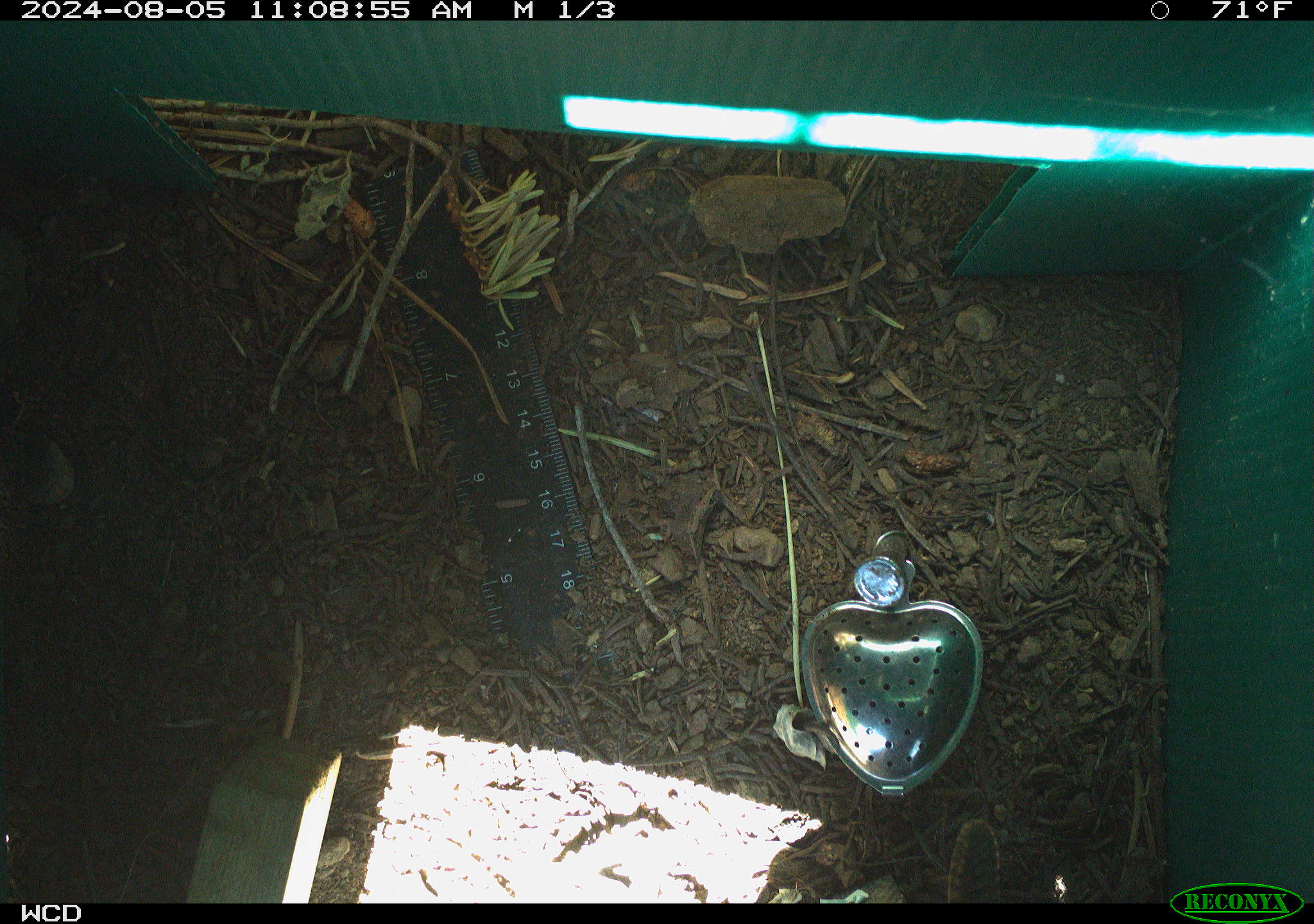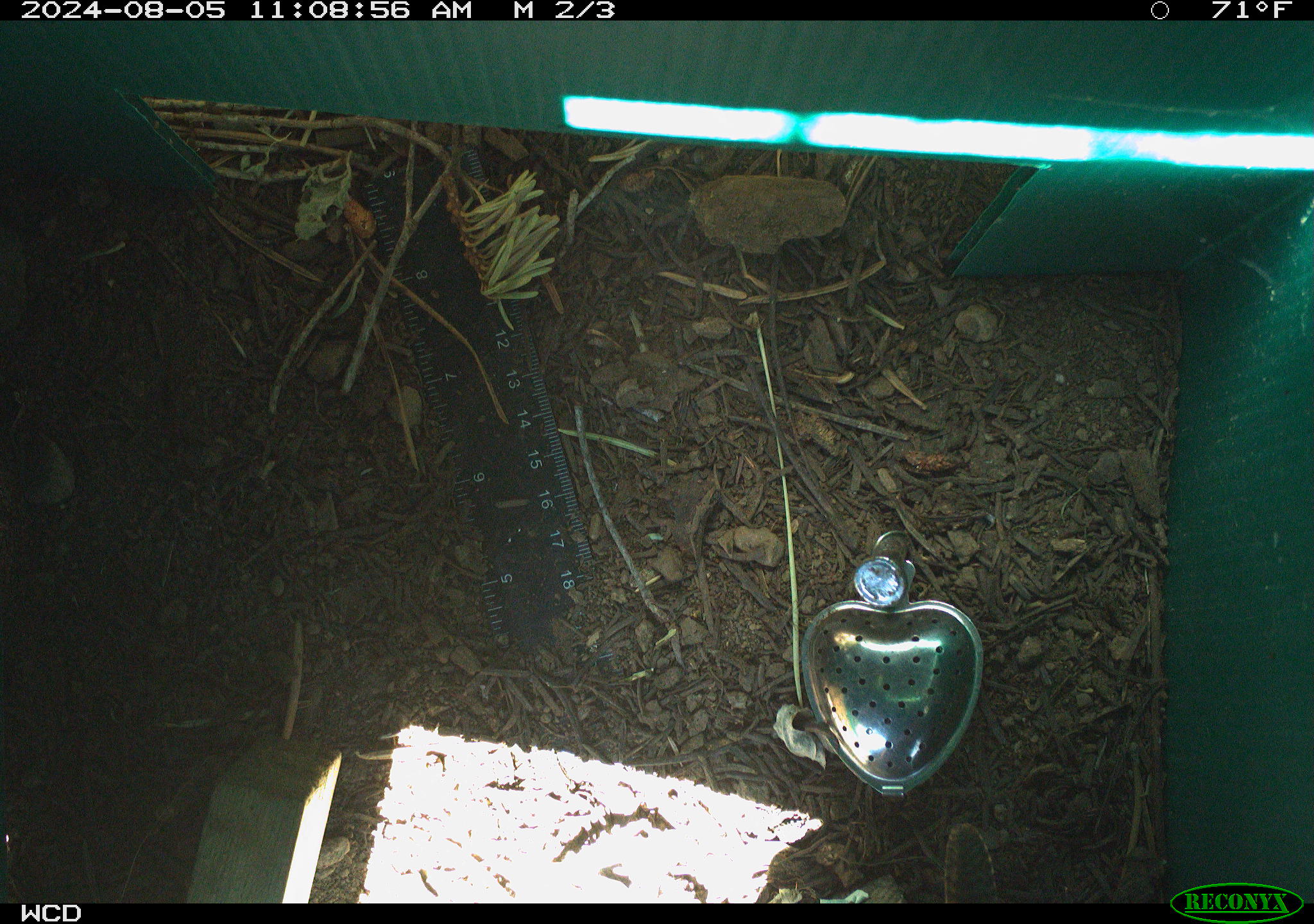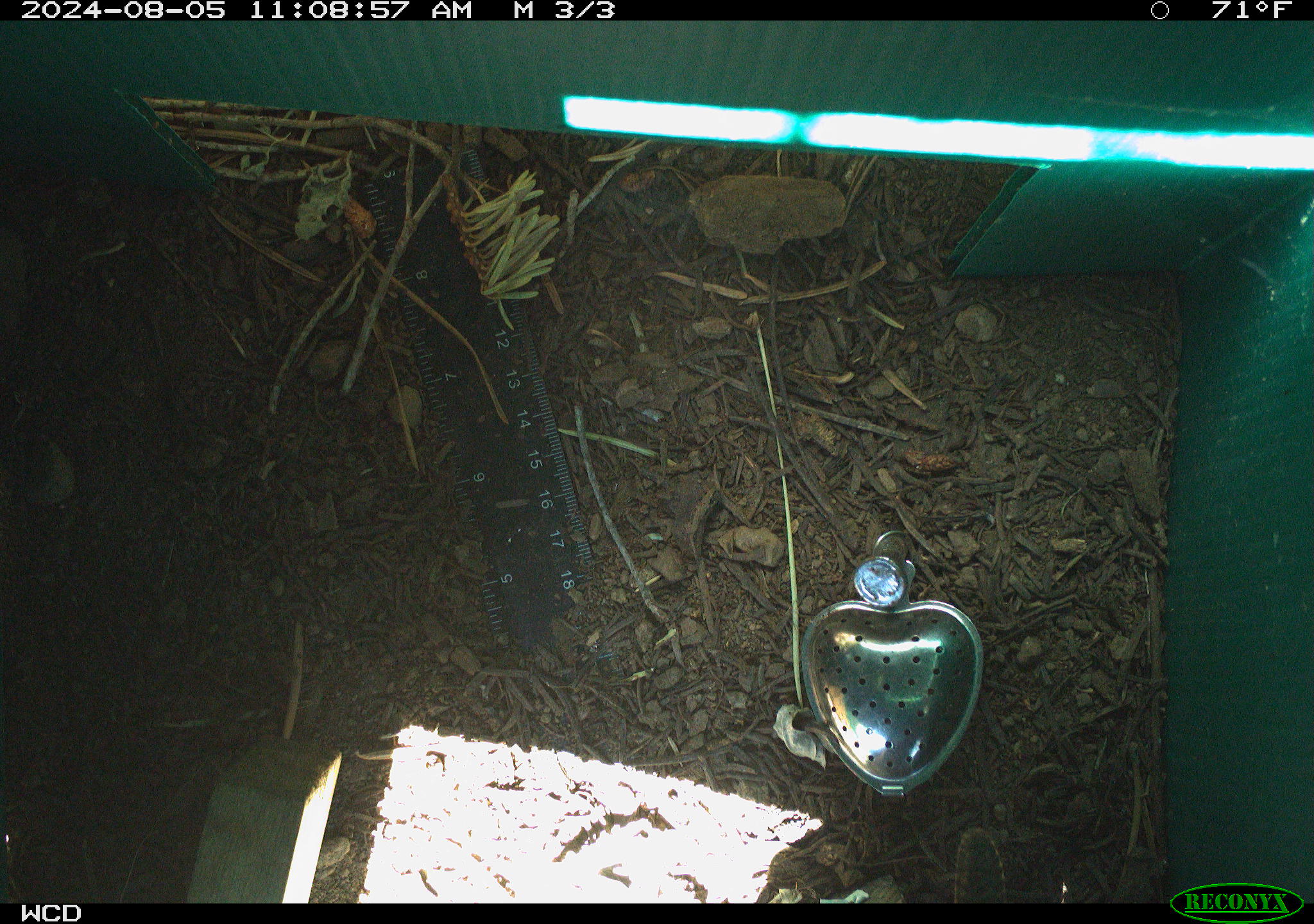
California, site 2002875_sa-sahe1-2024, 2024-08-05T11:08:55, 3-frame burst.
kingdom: Animalia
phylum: Chordata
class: Aves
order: Passeriformes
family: Troglodytidae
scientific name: Troglodytidae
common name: wren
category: troglodytidae family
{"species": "troglodytidae family (wren) (Troglodytidae)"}